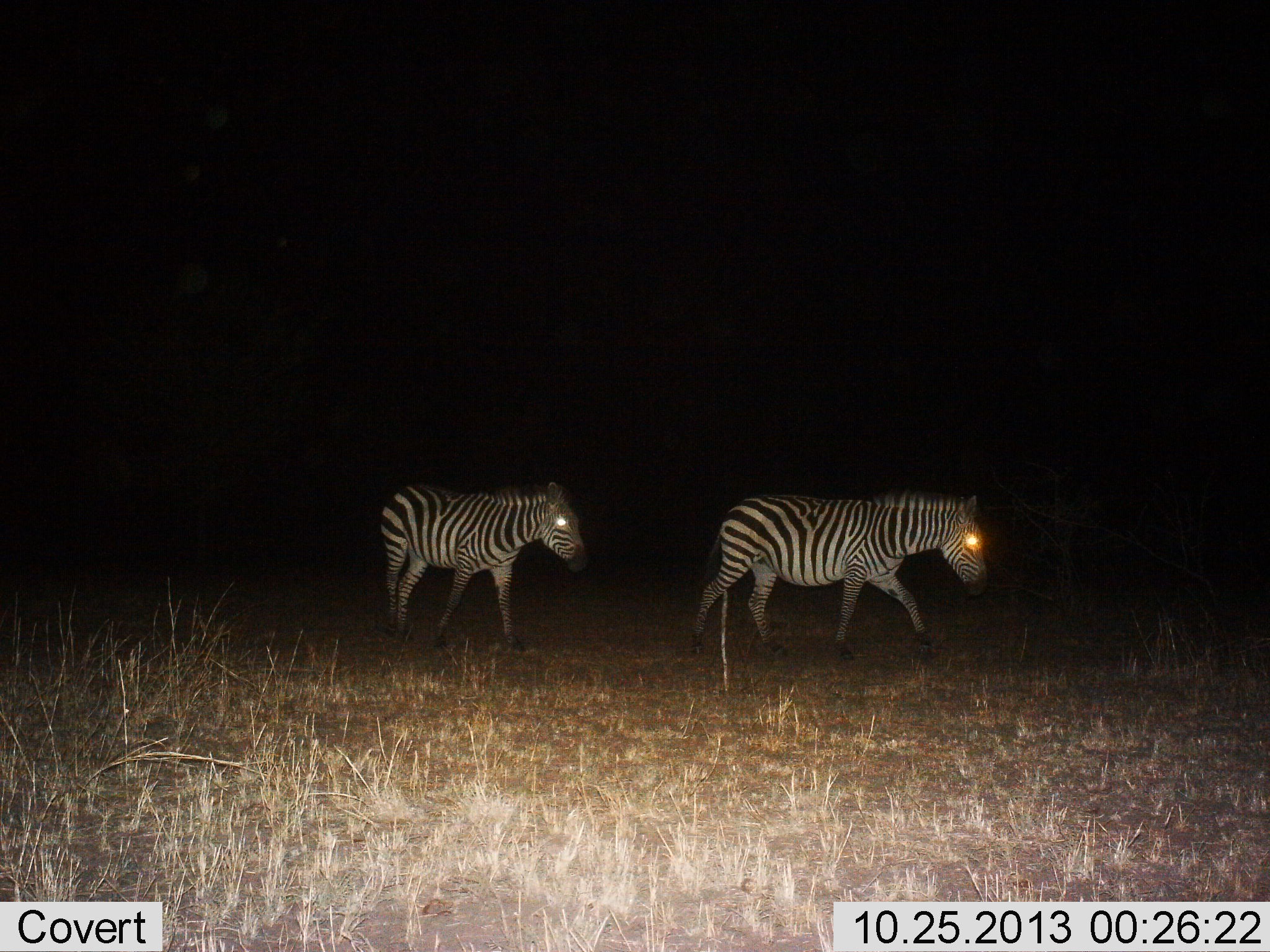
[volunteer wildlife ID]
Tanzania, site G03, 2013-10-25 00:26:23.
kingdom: Animalia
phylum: Chordata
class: Mammalia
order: Perissodactyla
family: Equidae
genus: Equus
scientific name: Equus quagga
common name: plains zebra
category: zebra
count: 2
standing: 10%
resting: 0%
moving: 100%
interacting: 0%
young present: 0%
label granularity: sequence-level